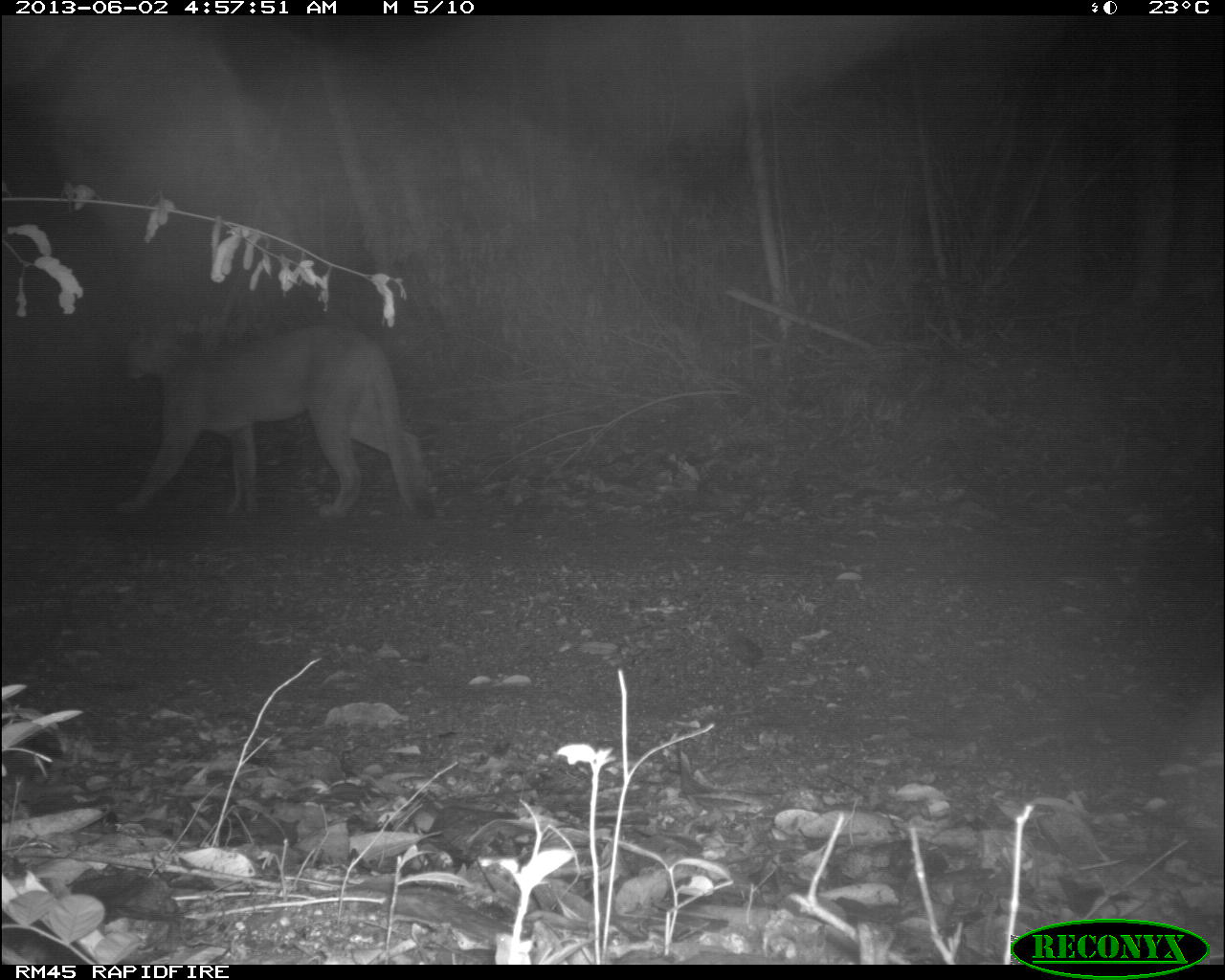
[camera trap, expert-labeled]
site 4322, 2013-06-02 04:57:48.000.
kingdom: Animalia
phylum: Chordata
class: Mammalia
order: Carnivora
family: Felidae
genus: Puma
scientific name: Puma concolor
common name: mountain lion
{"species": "Puma concolor (mountain lion)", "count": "1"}